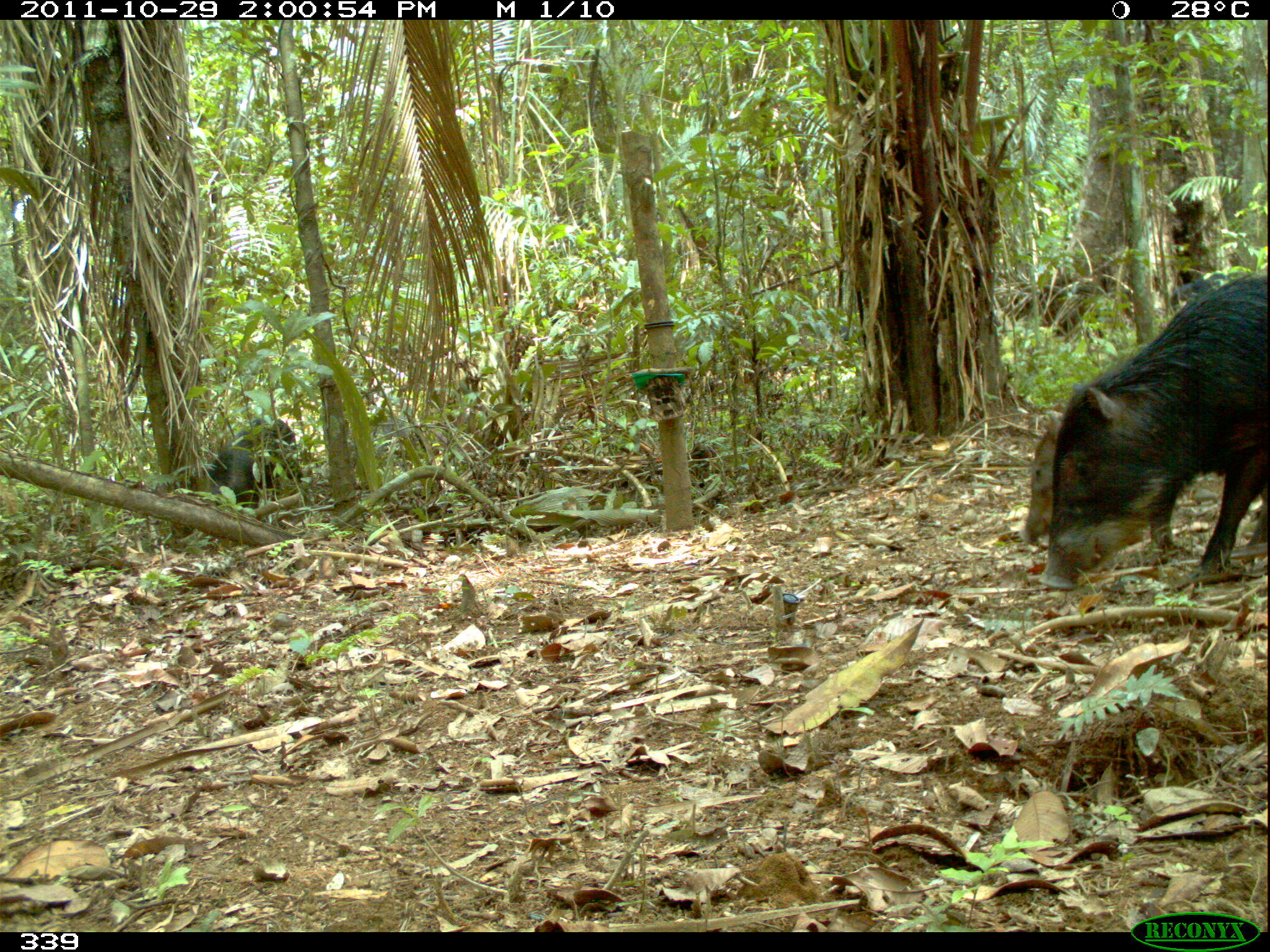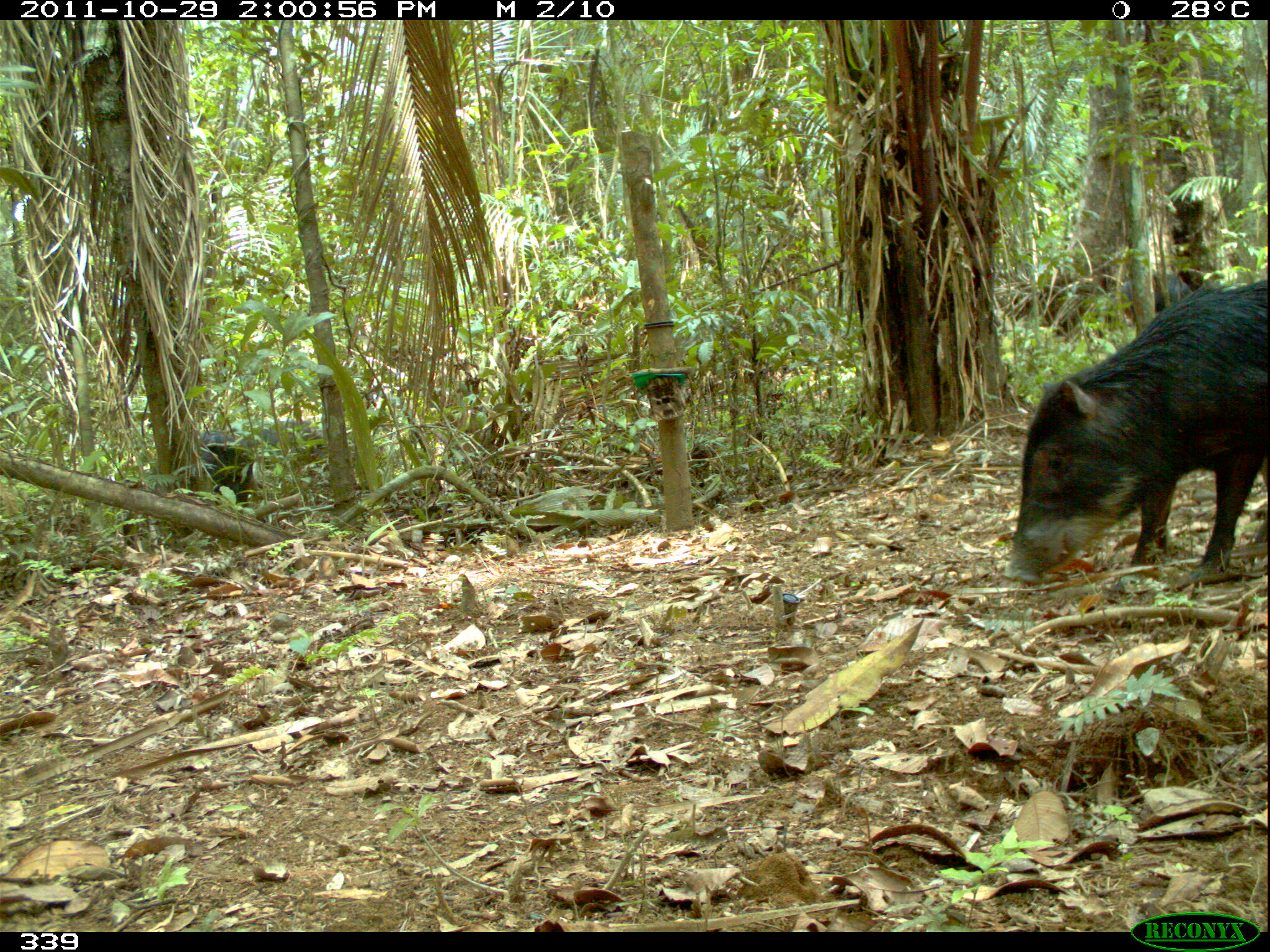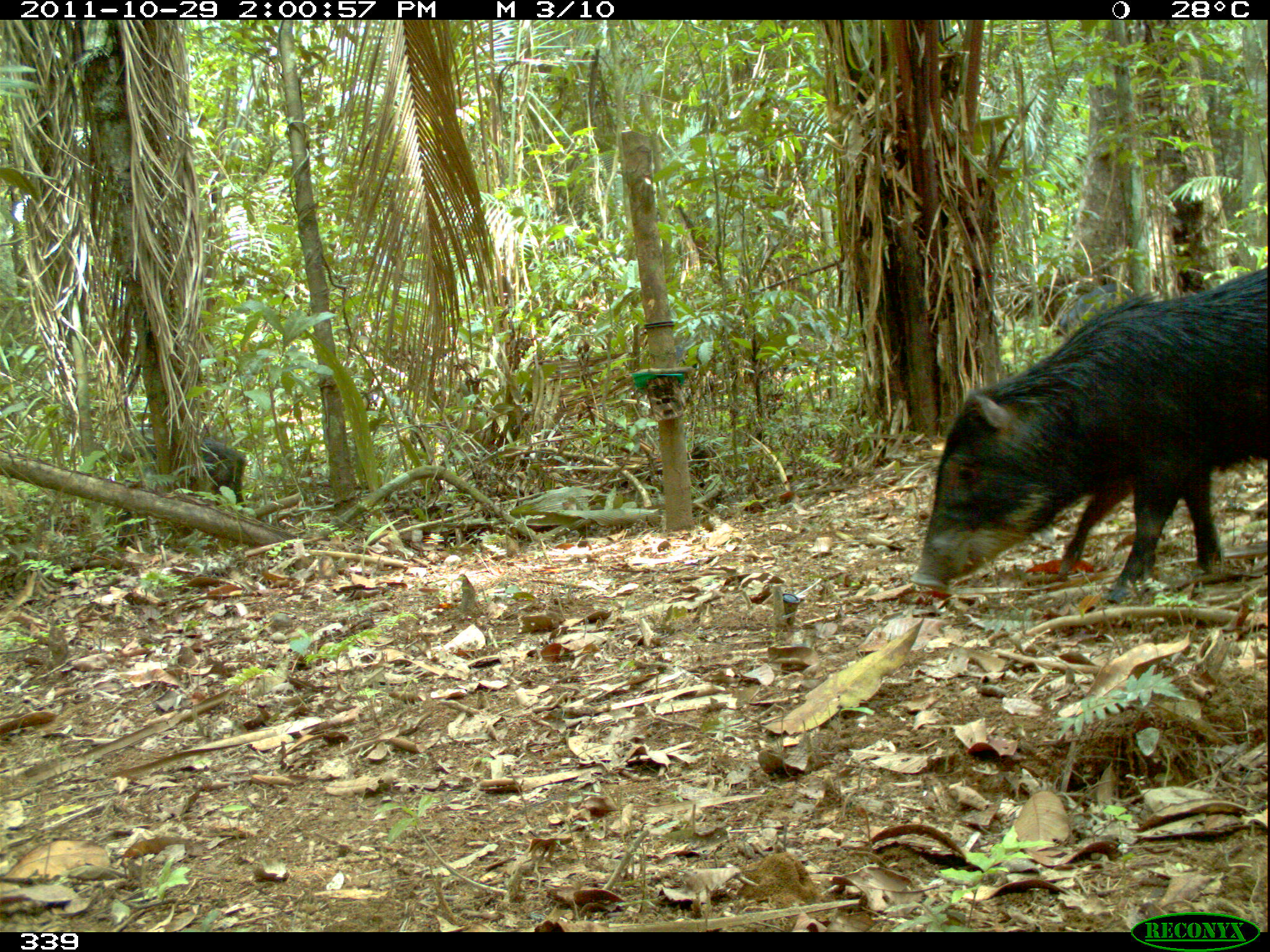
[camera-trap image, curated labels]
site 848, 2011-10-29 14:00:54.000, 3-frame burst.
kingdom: Animalia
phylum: Chordata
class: Mammalia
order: Artiodactyla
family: Tayassuidae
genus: Tayassu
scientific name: Tayassu pecari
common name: white-lipped peccary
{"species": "Tayassu pecari (white-lipped peccary)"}